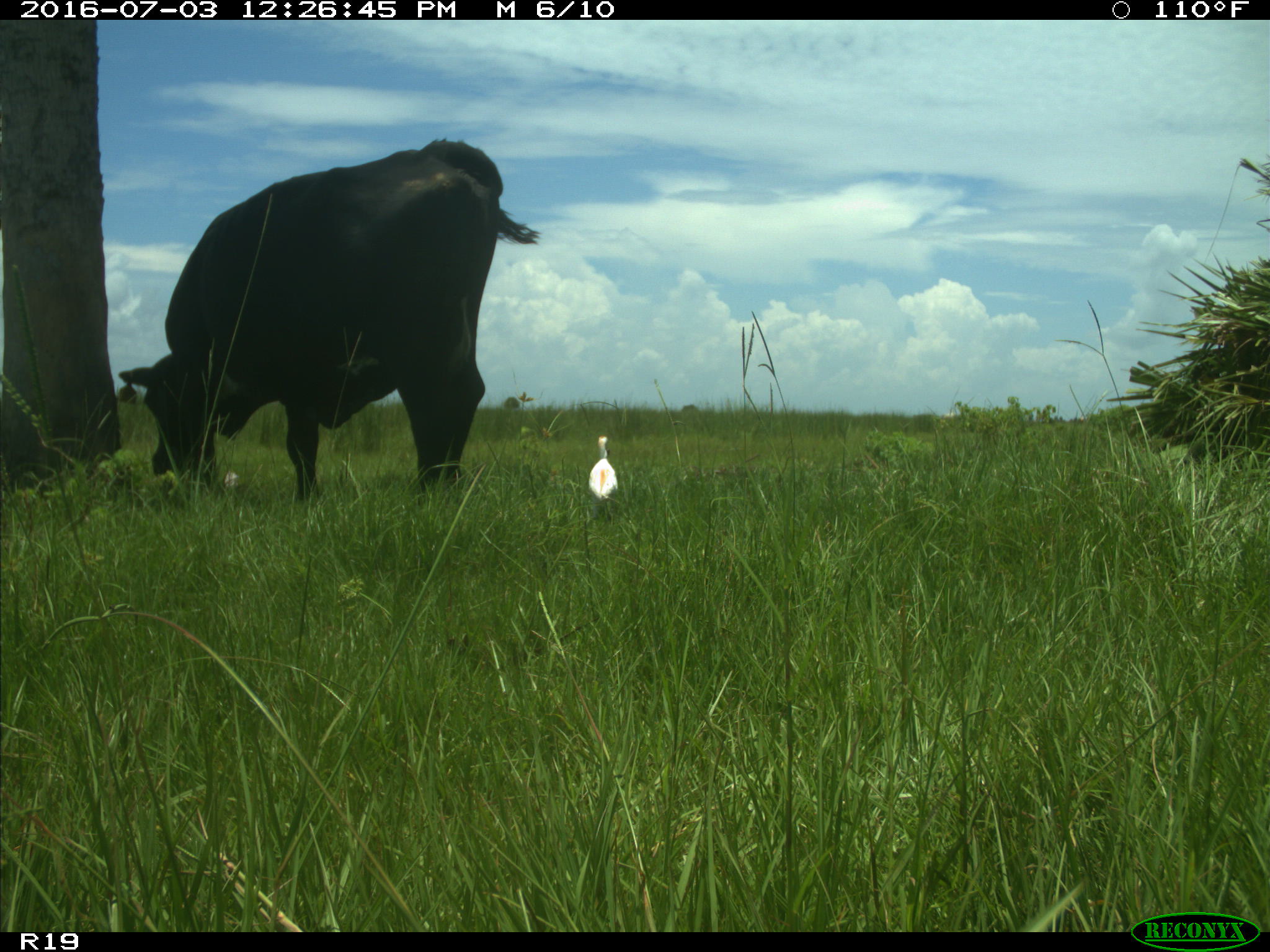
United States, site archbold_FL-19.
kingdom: Animalia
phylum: Chordata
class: Mammalia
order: Artiodactyla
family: Bovidae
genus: Bos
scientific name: Bos taurus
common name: domestic cow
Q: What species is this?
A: Bos taurus (domestic cow).